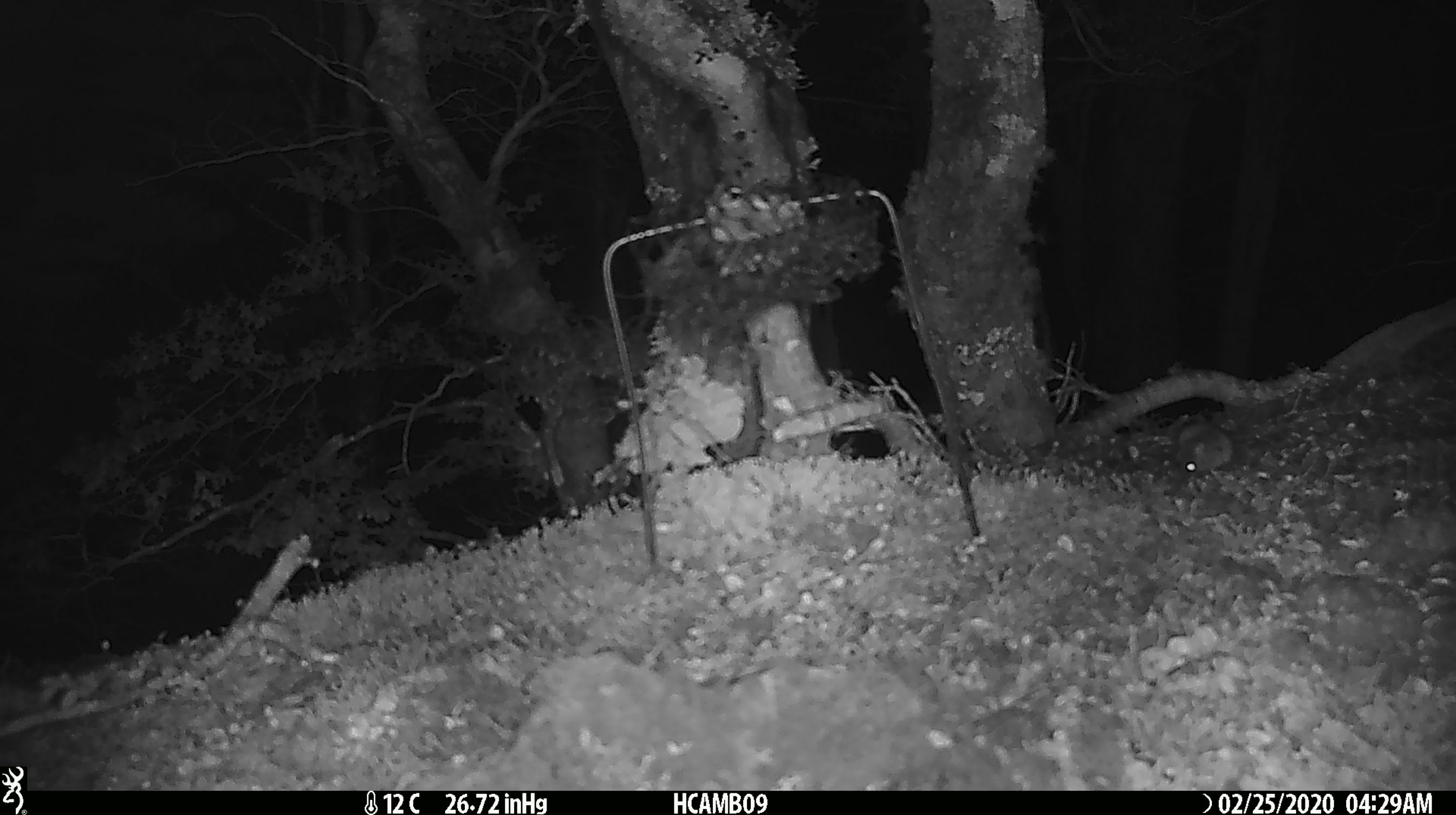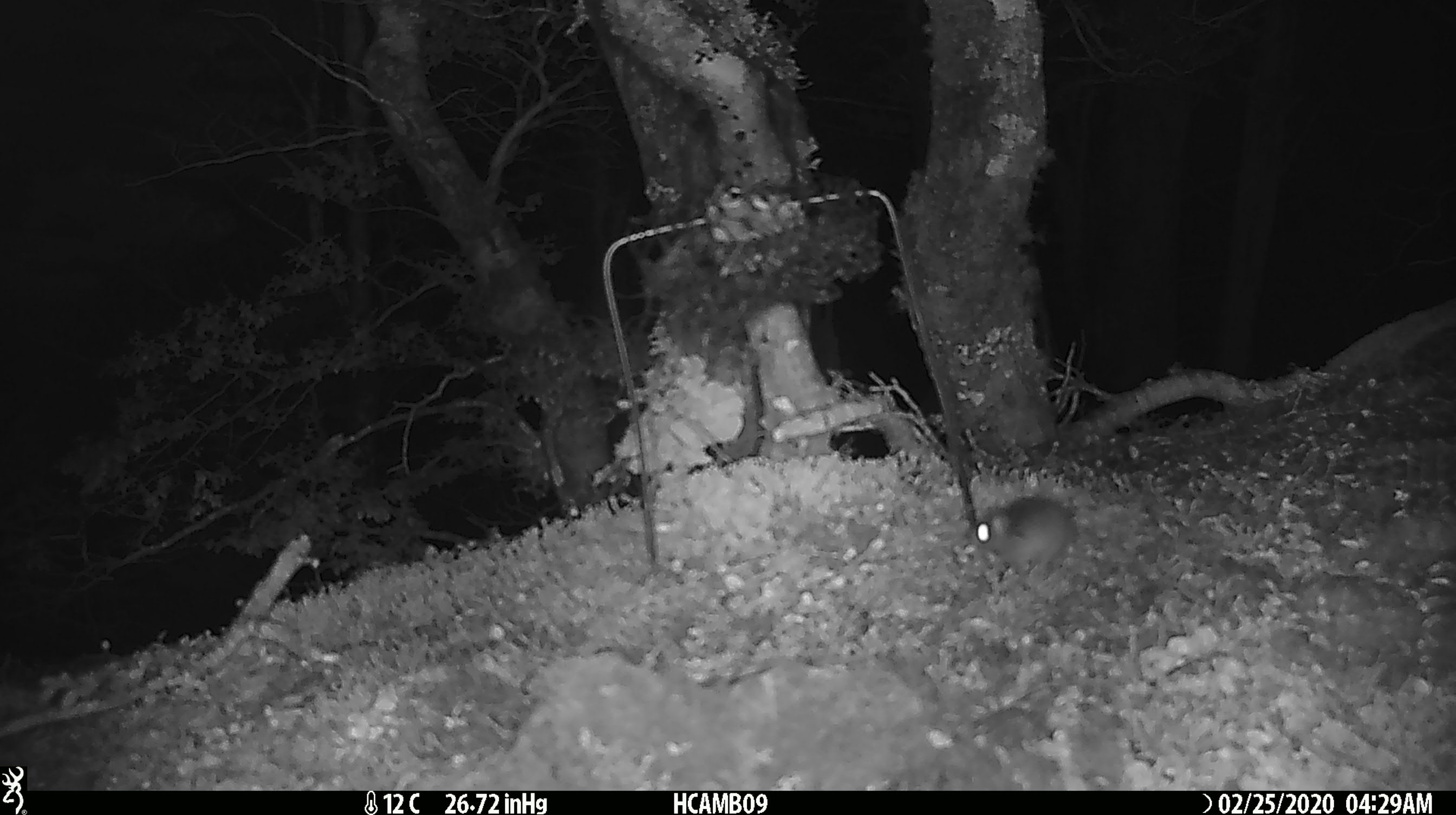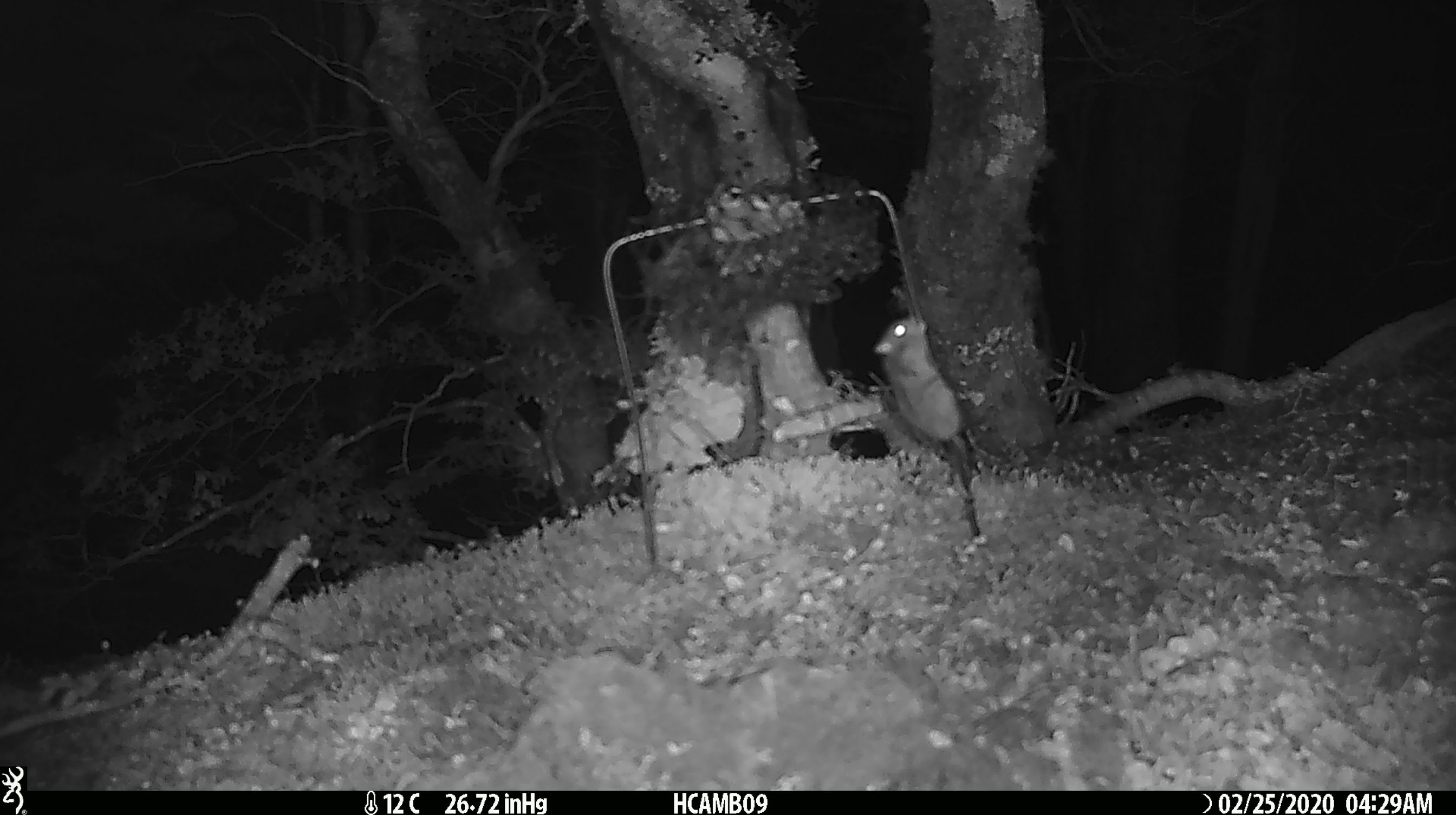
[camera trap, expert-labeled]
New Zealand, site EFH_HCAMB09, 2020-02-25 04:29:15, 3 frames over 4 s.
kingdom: Animalia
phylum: Chordata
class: Mammalia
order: Rodentia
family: Muridae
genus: Mus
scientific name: Mus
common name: mouse